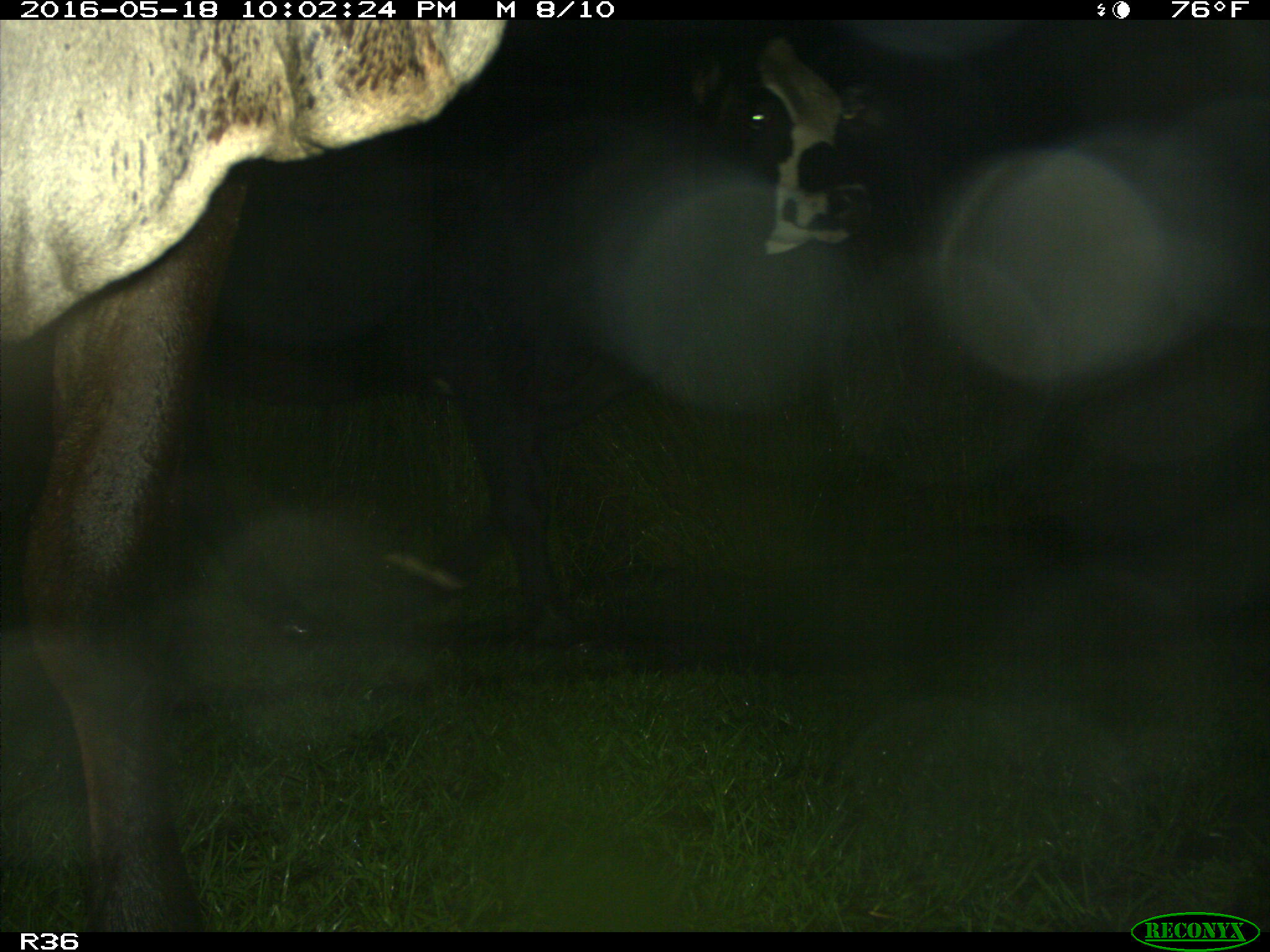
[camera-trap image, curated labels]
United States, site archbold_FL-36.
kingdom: Animalia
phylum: Chordata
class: Mammalia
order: Artiodactyla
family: Bovidae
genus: Bos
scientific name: Bos taurus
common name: domestic cow